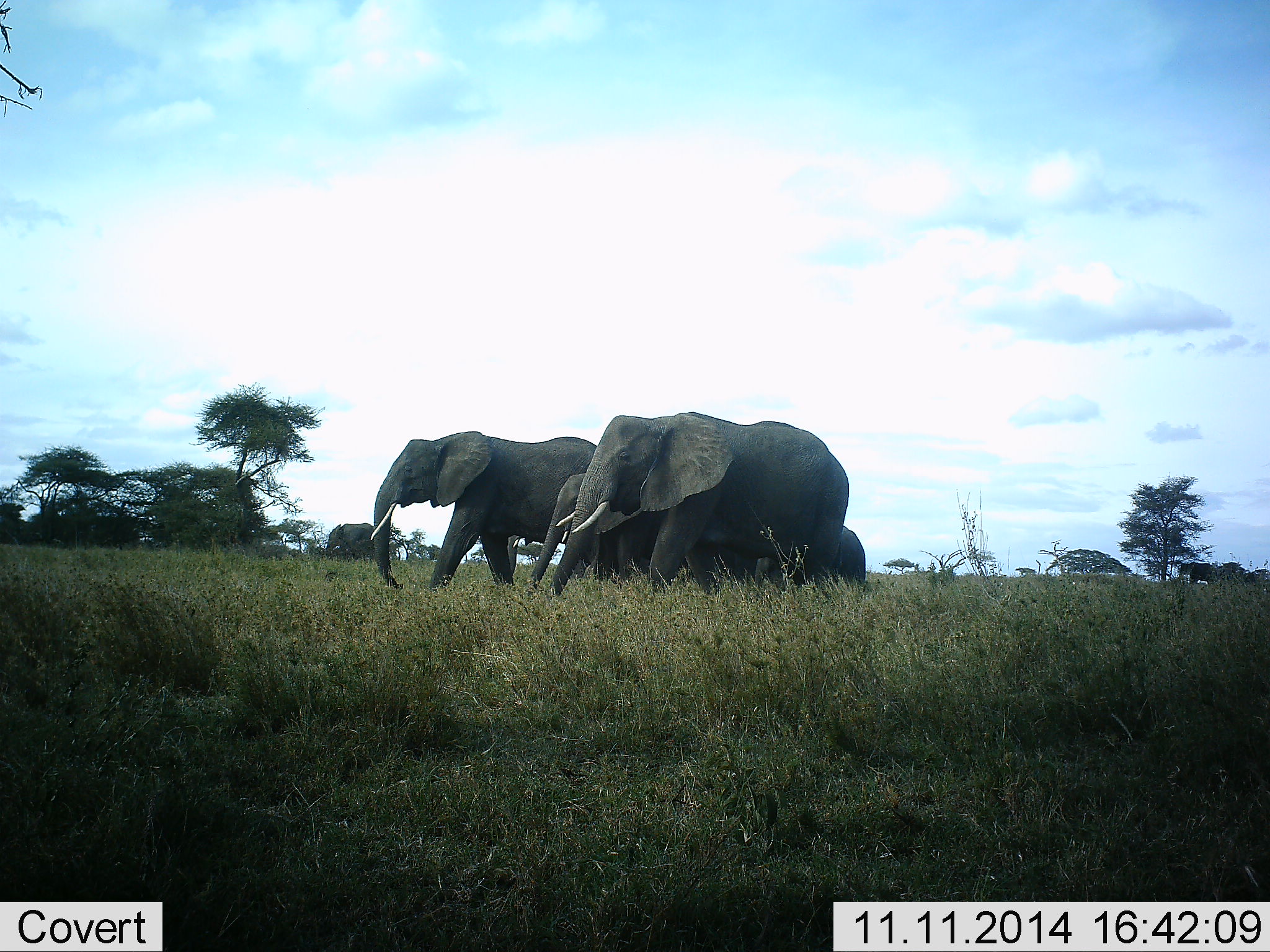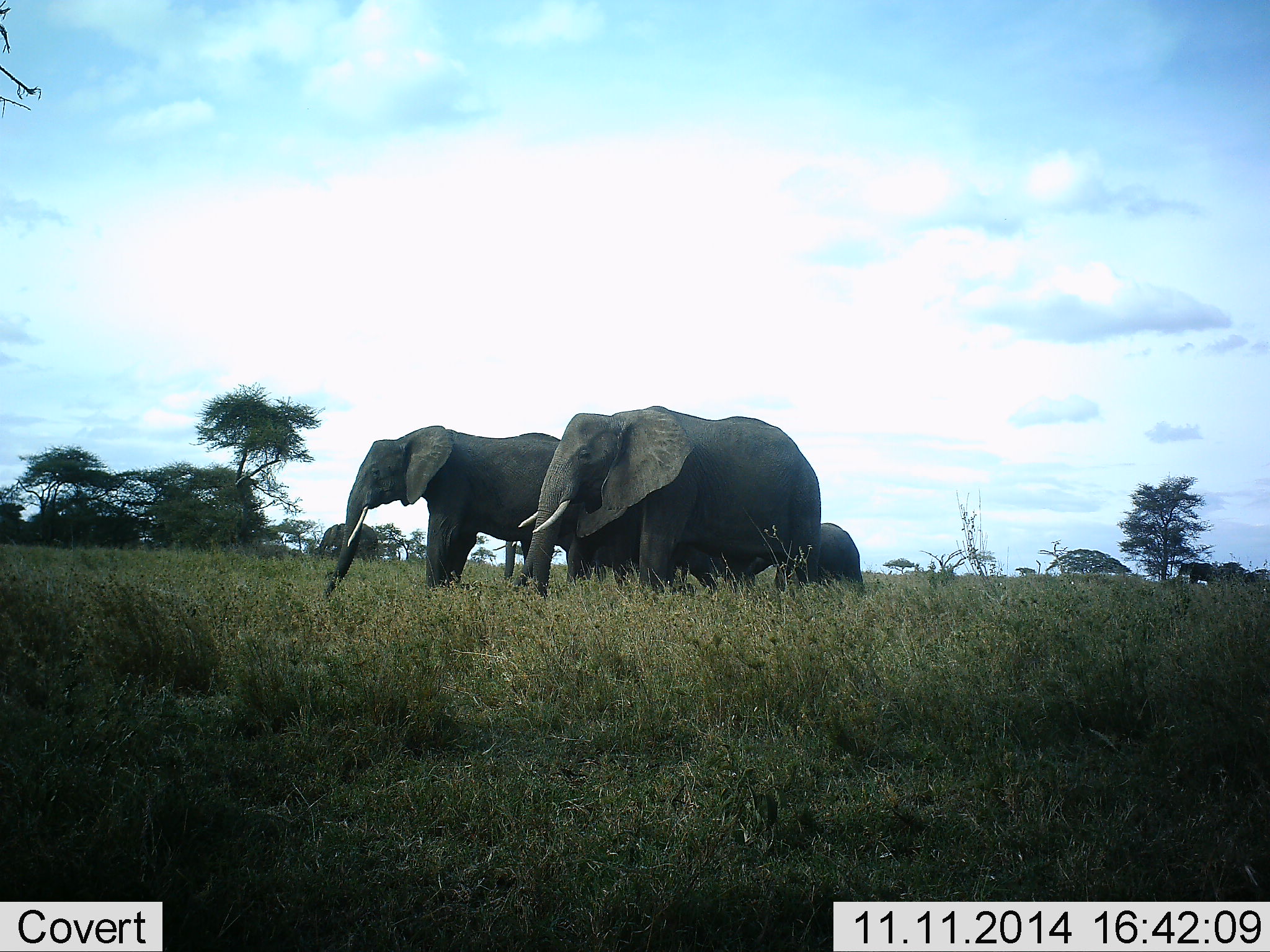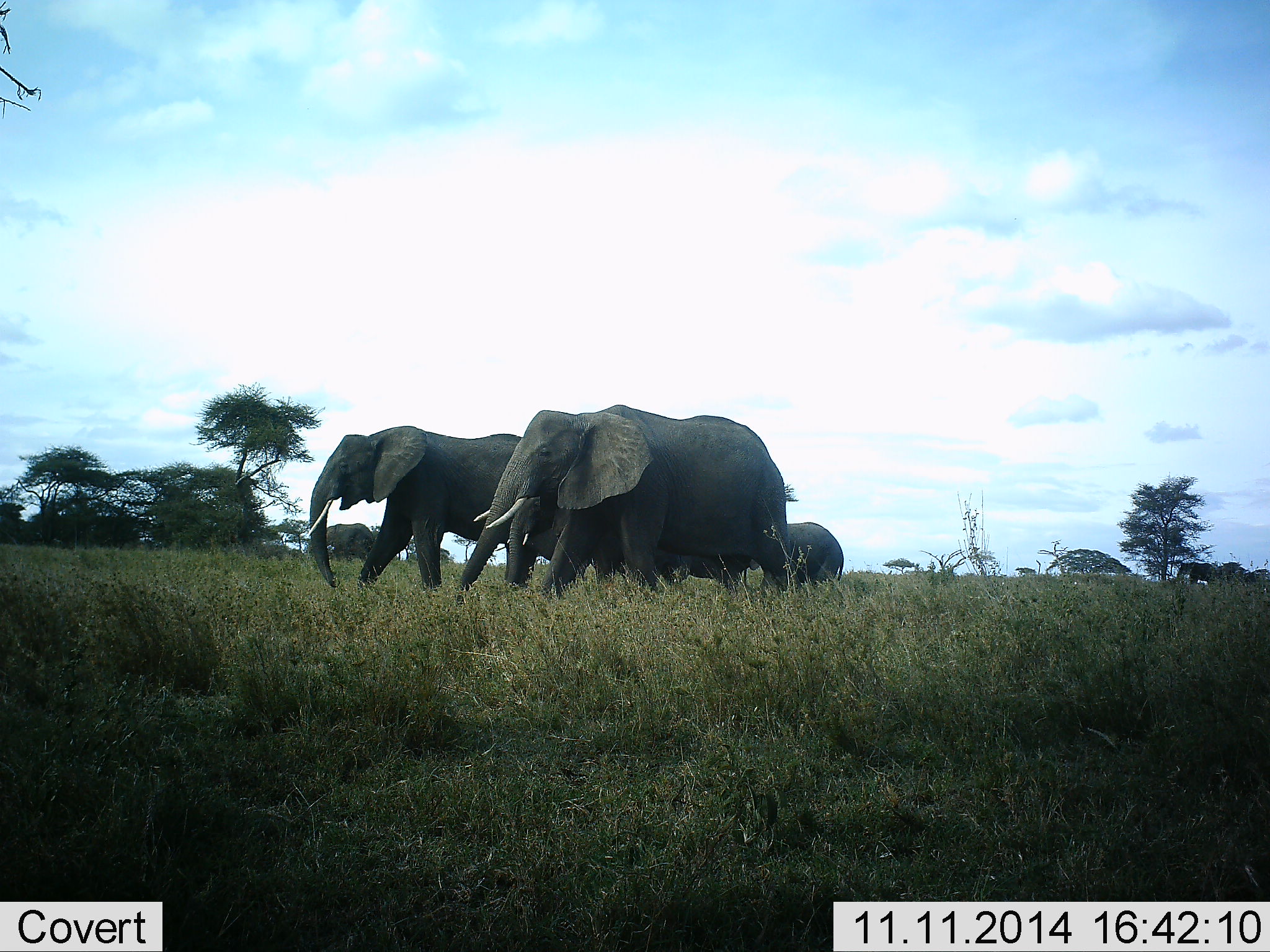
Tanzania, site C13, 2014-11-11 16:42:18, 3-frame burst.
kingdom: Animalia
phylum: Chordata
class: Mammalia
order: Proboscidea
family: Elephantidae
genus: Loxodonta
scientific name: Loxodonta africana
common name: african bush elephant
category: elephant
Elephant (african bush elephant) (Loxodonta africana), count 5. Behavior (volunteer vote fractions): standing 40%, resting 0%, moving 100%, interacting 0%. Young present (vote fraction): 90%. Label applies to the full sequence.